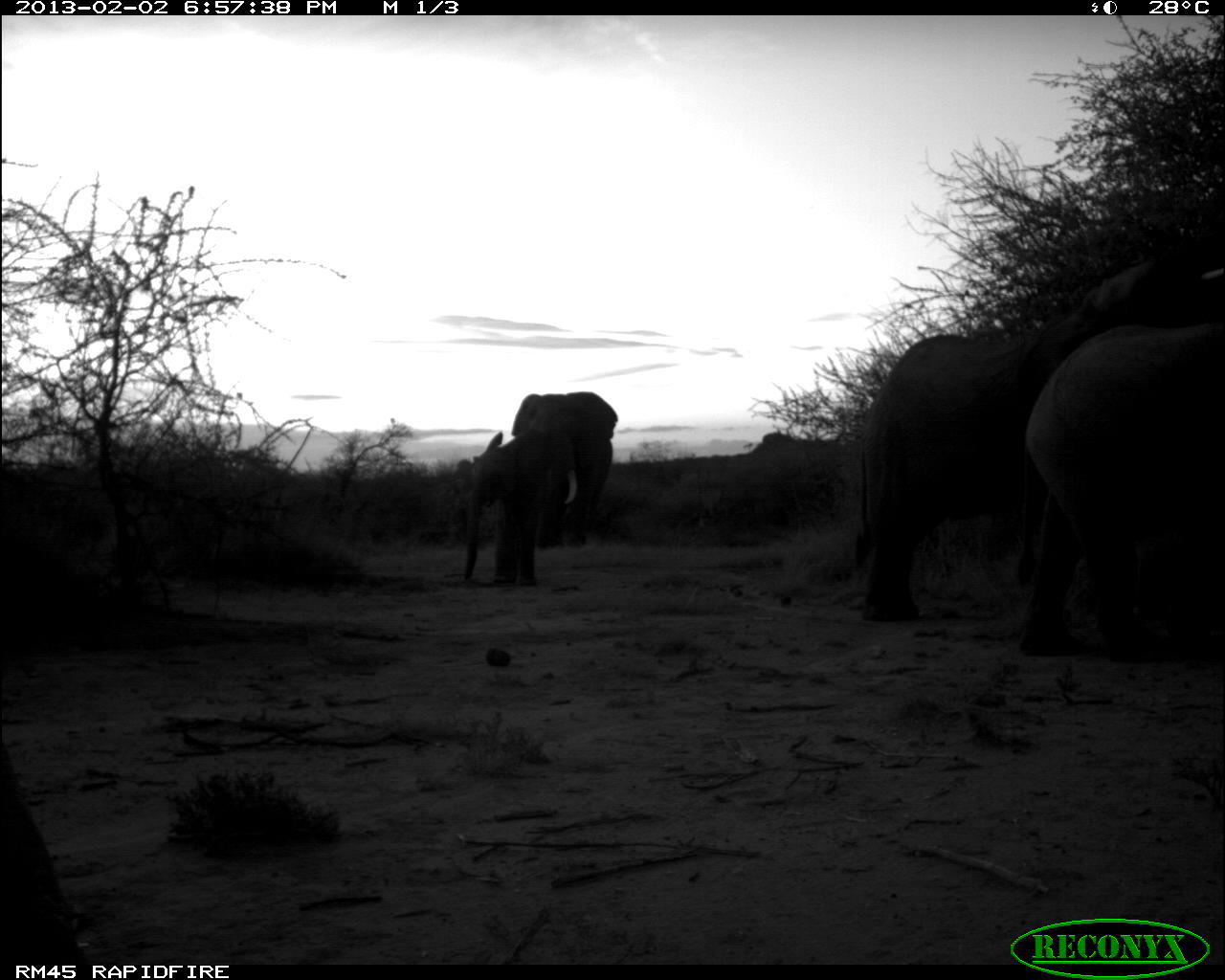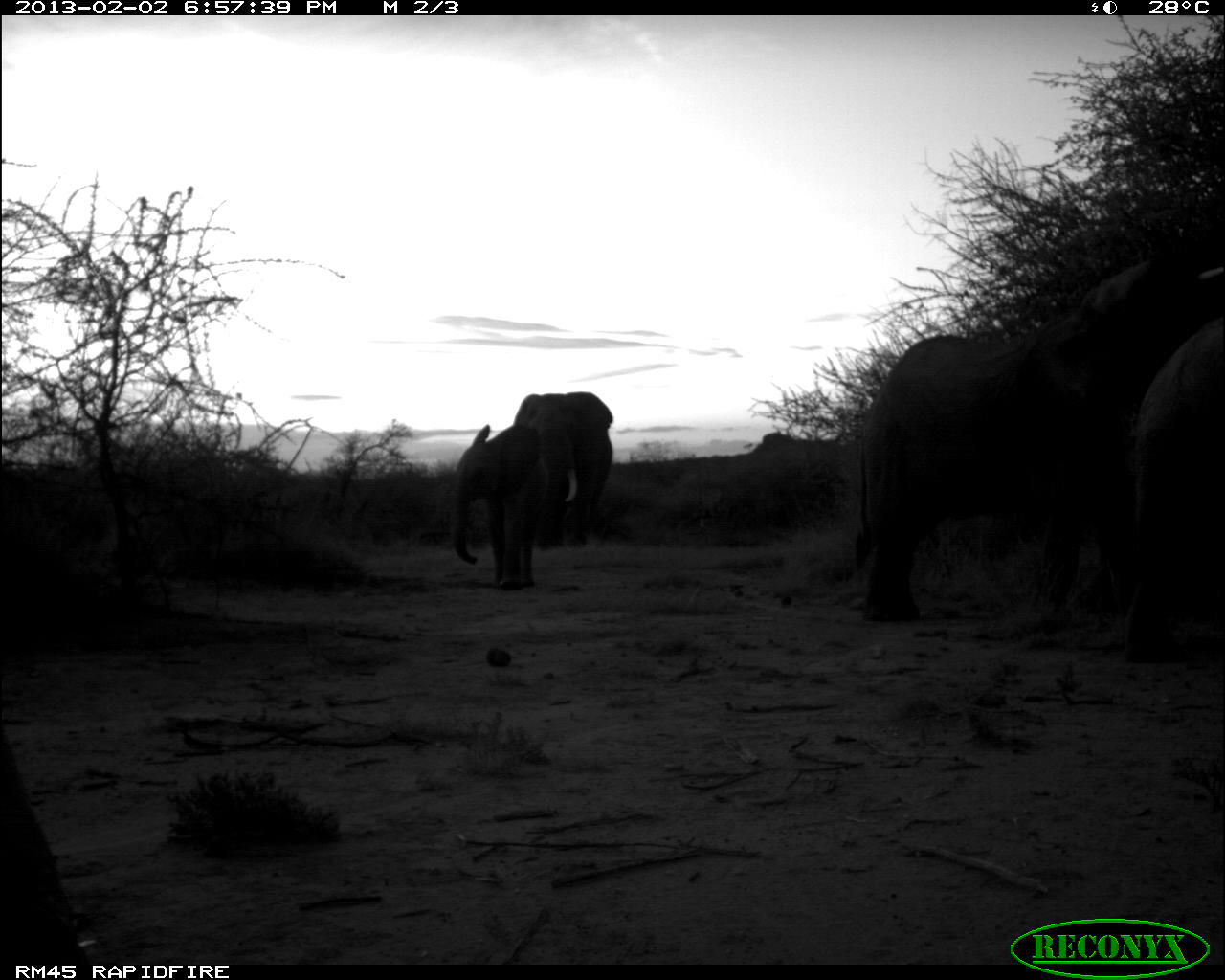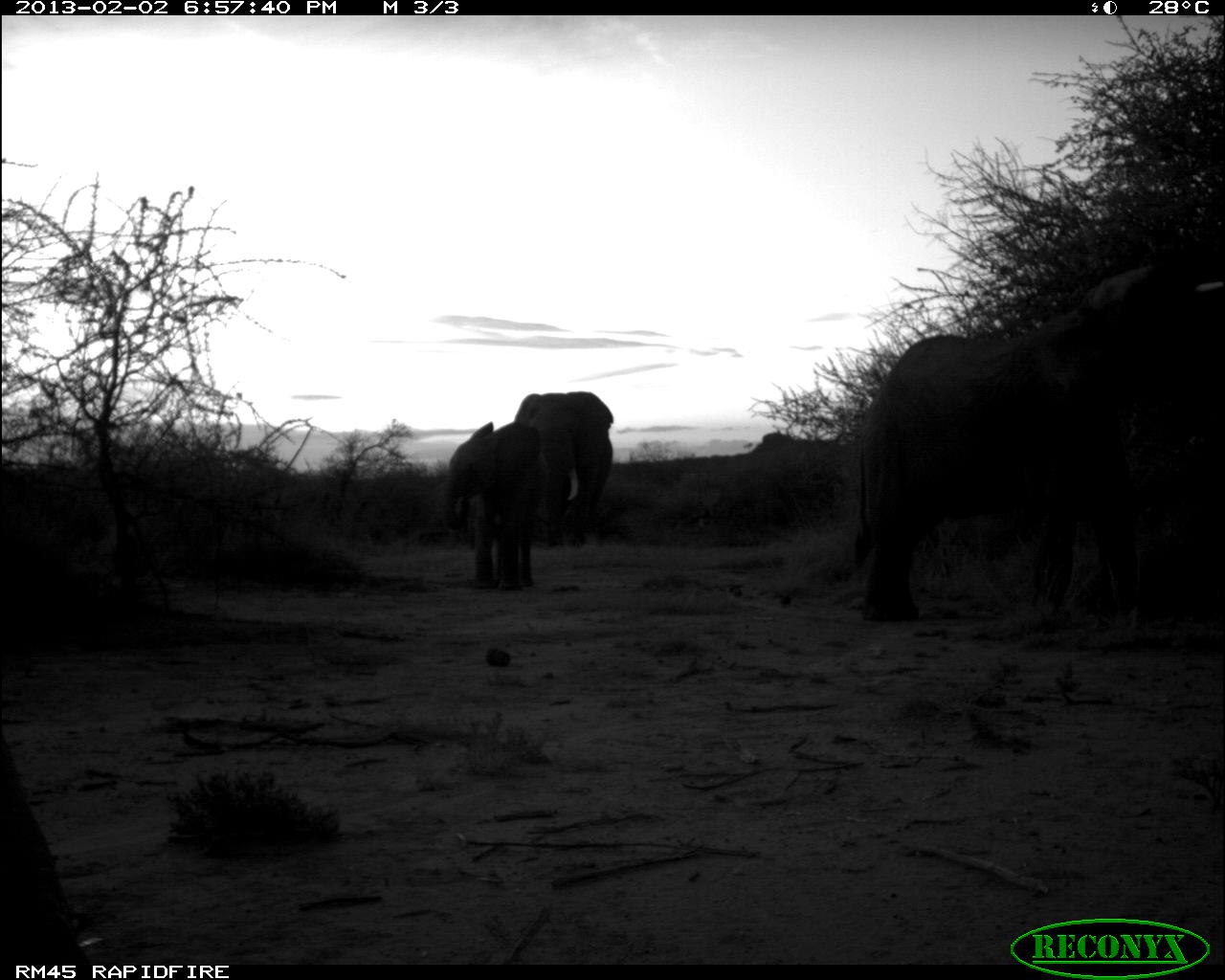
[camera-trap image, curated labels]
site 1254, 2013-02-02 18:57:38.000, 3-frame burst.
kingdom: Animalia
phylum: Chordata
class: Mammalia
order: Proboscidea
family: Elephantidae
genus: Loxodonta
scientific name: Loxodonta africana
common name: african bush elephant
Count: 5.